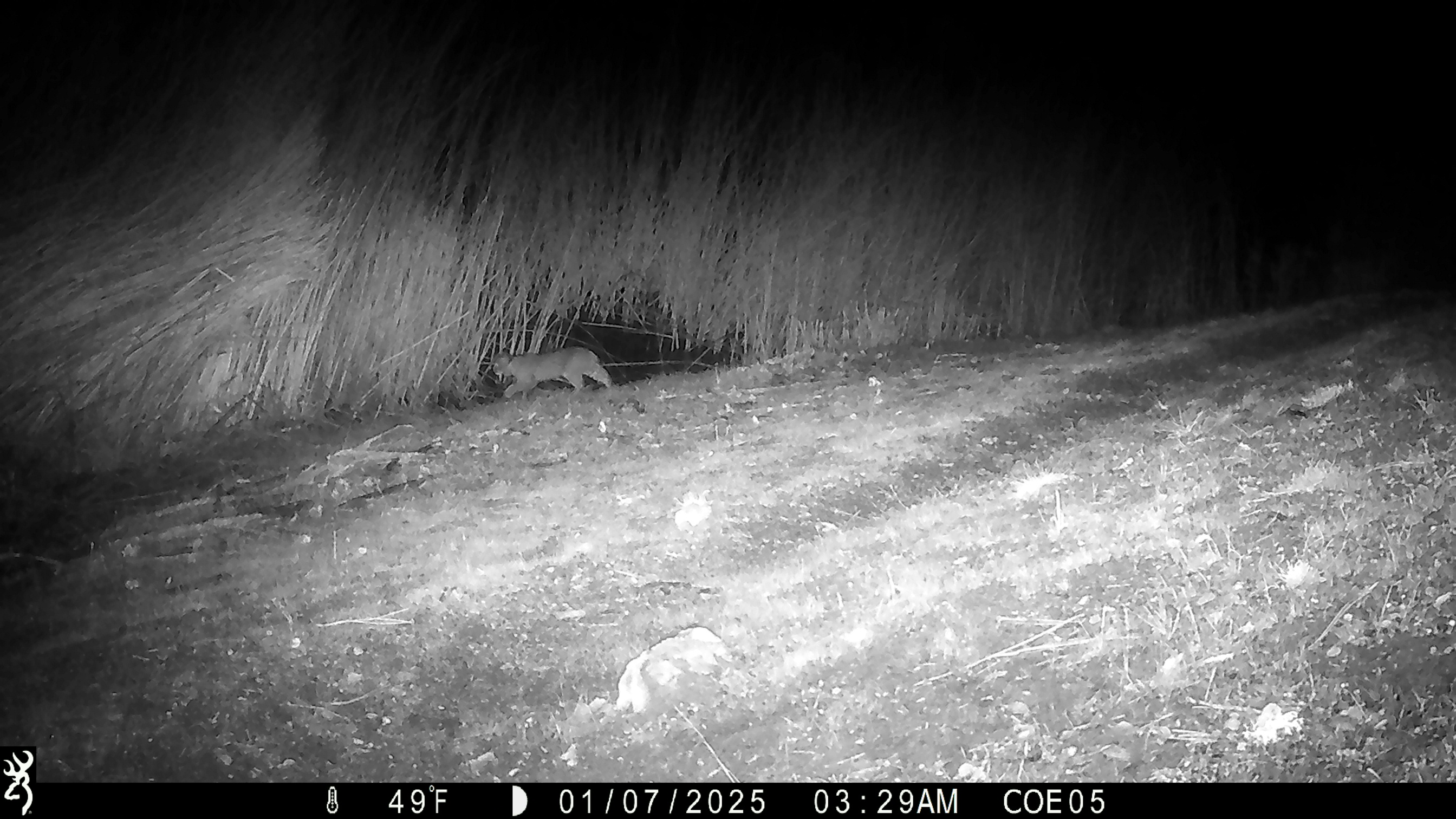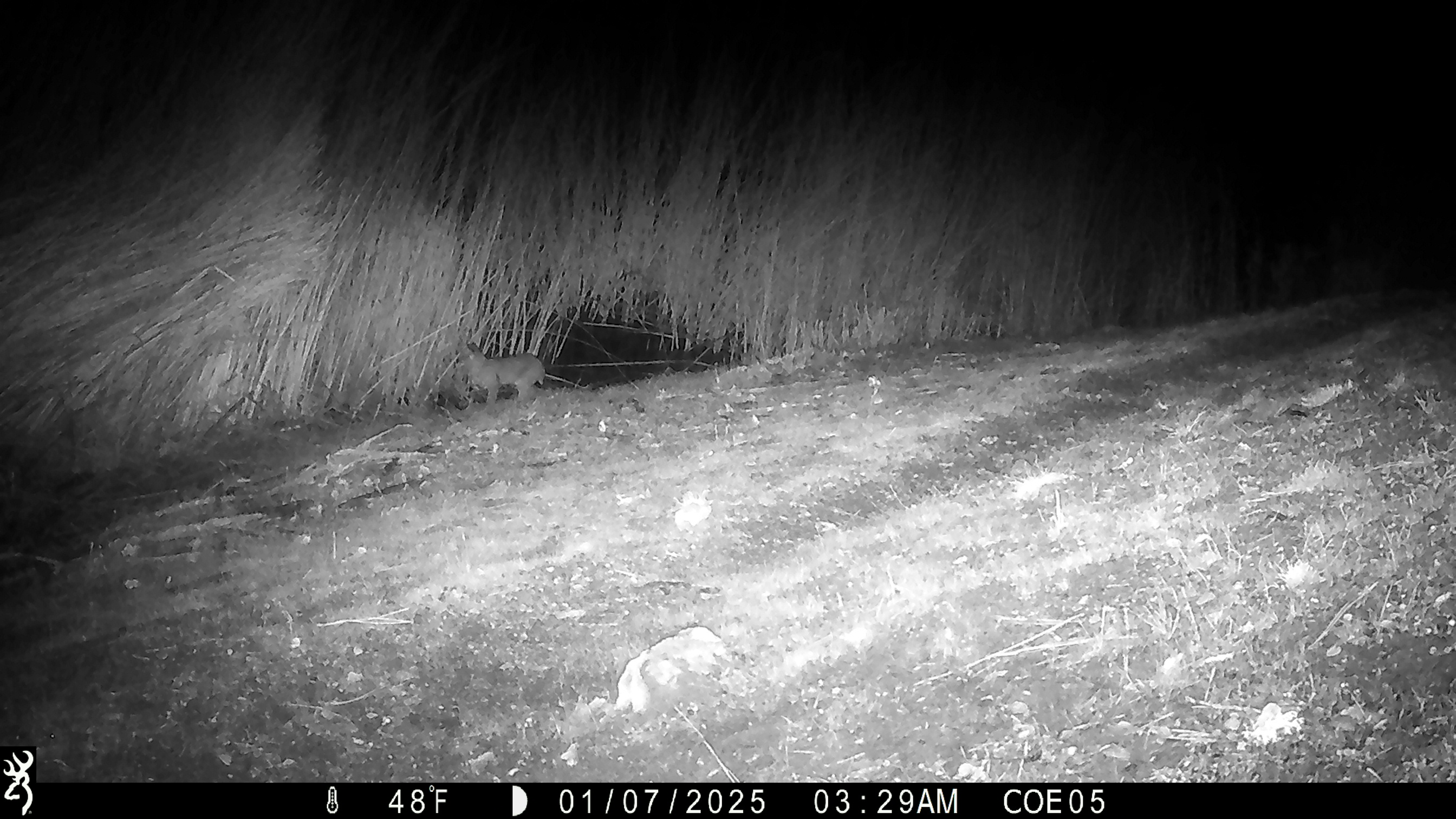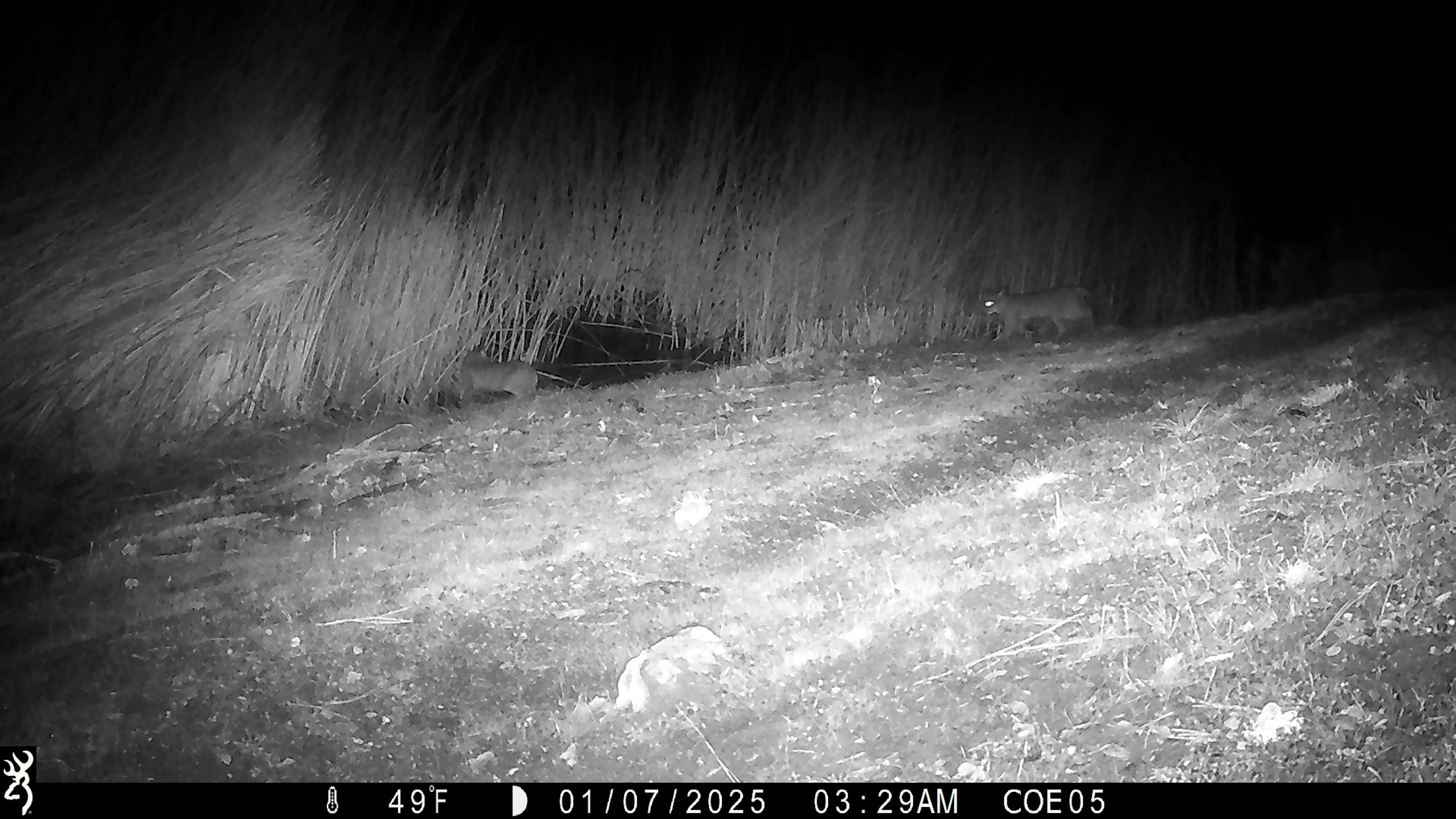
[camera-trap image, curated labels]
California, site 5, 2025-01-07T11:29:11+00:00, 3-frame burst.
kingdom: Animalia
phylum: Chordata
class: Mammalia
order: Carnivora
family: Felidae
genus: Lynx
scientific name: Lynx rufus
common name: bobcat